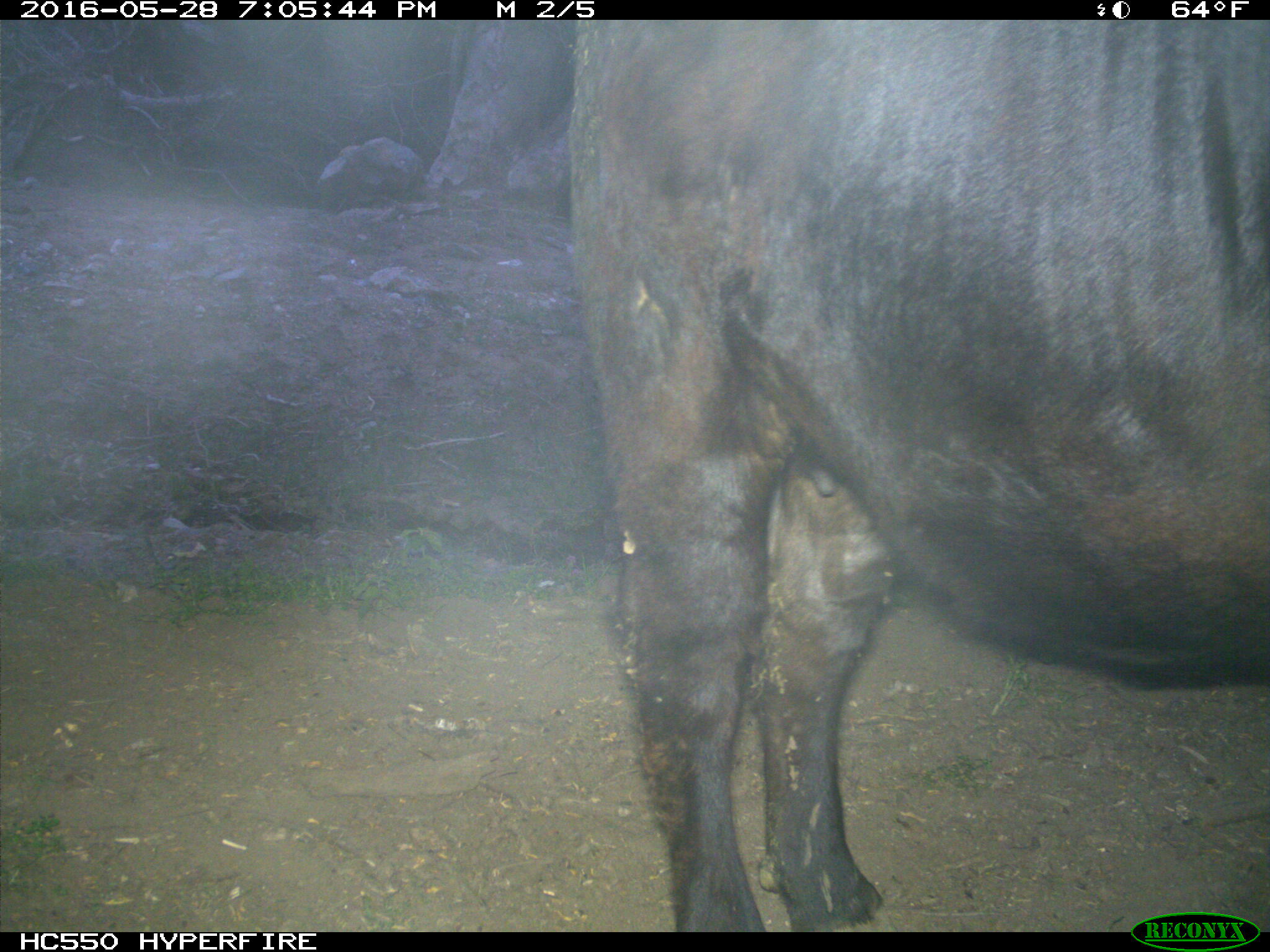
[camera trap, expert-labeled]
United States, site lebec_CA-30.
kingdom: Animalia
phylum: Chordata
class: Mammalia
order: Artiodactyla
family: Bovidae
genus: Bos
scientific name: Bos taurus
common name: domestic cow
Bos taurus (domestic cow).